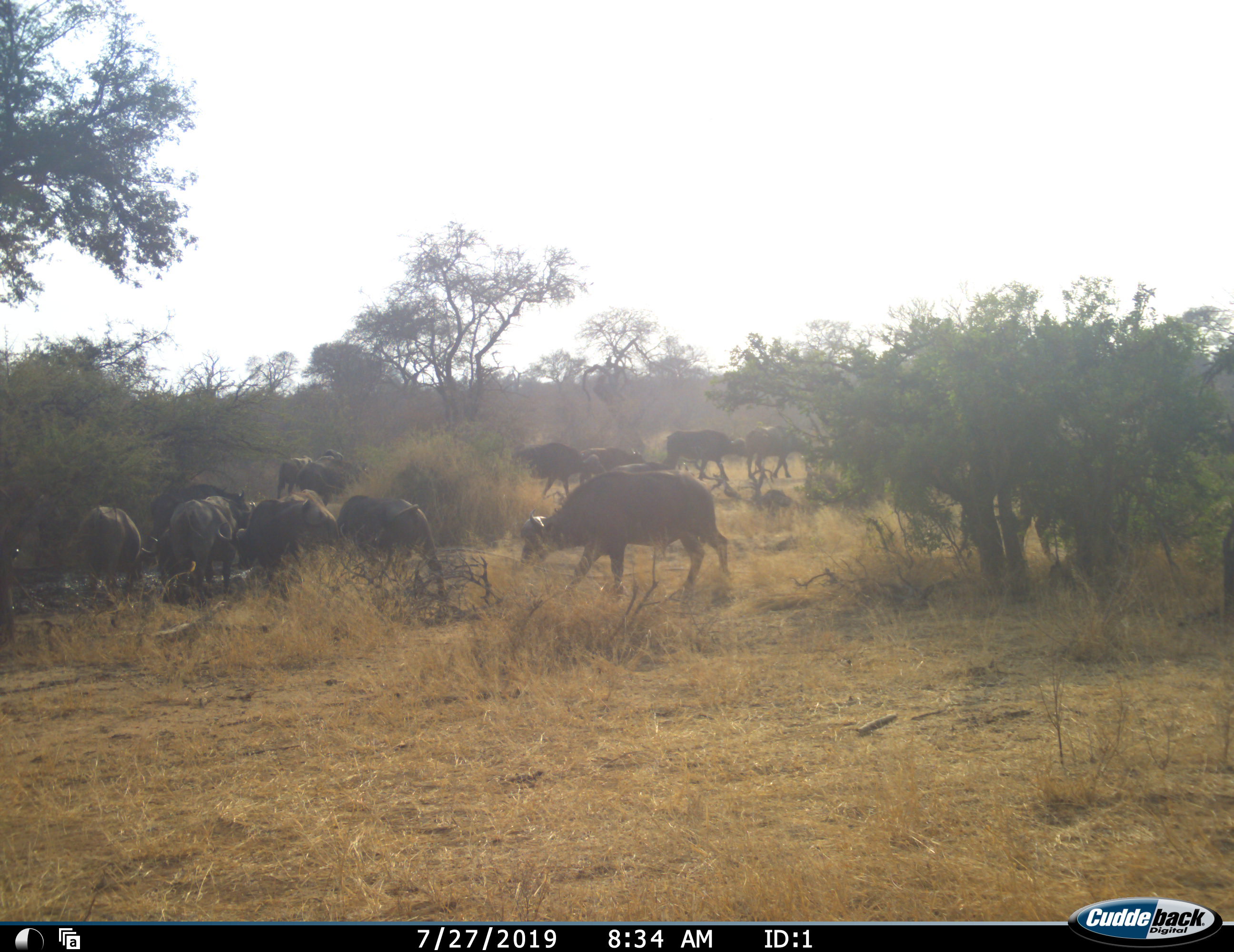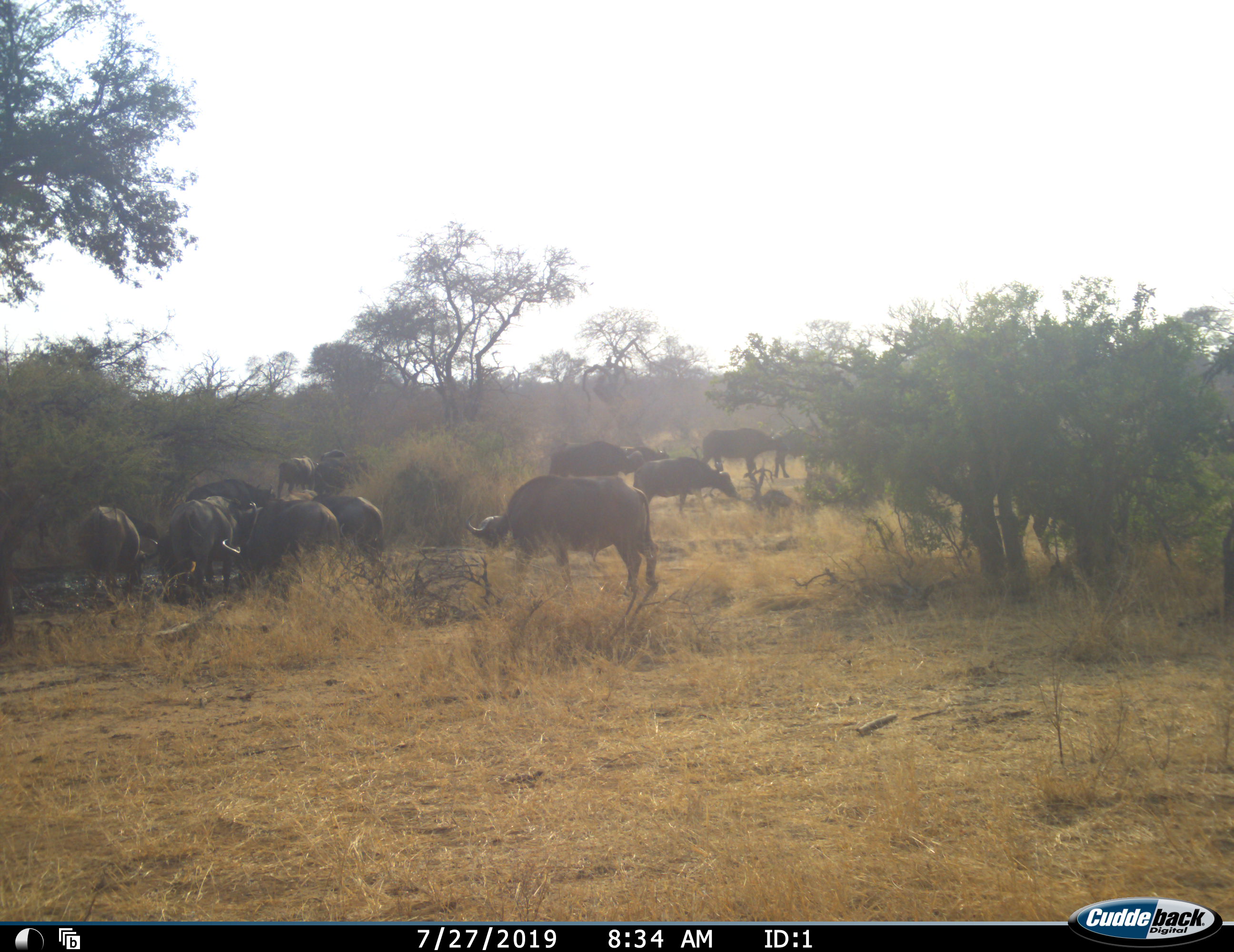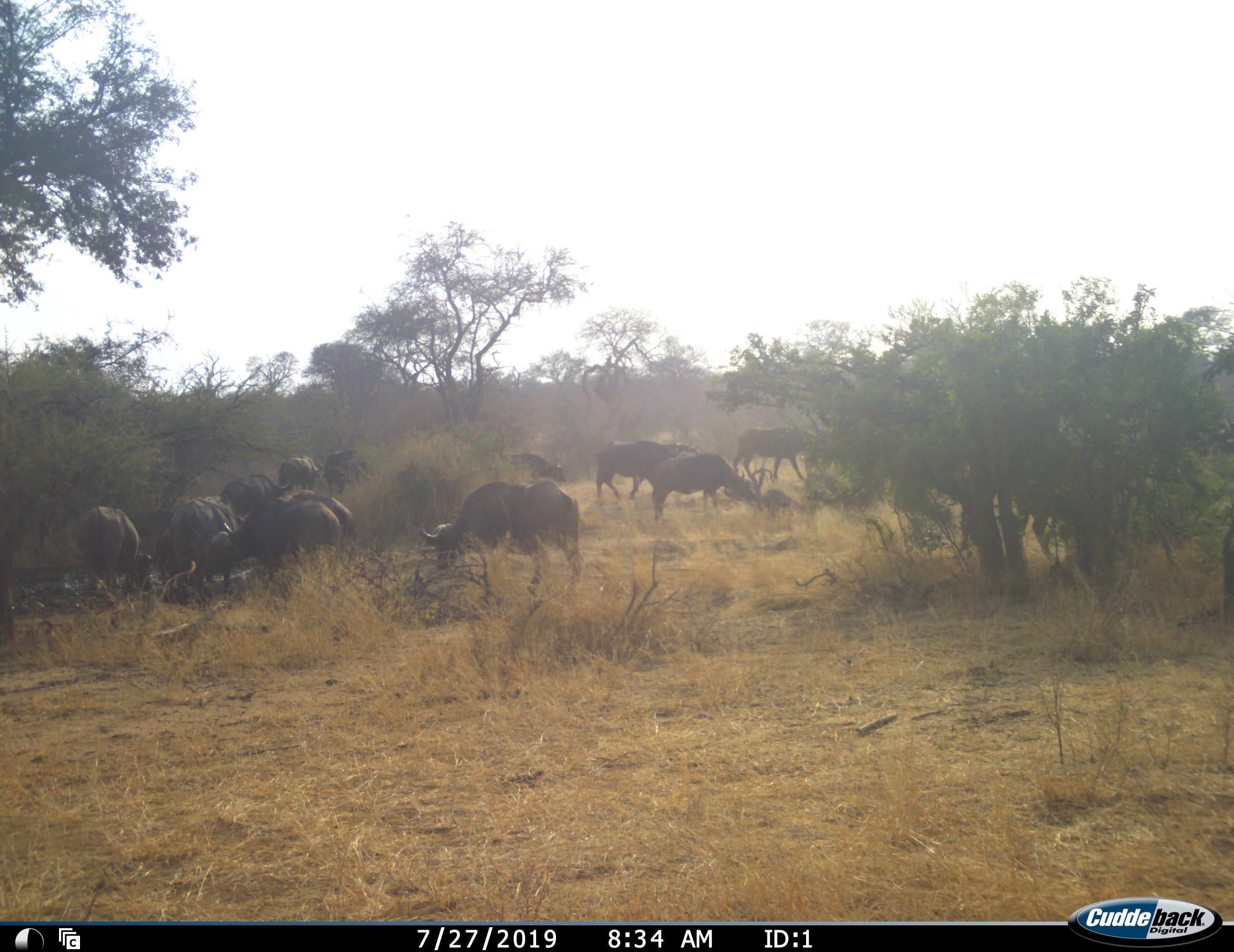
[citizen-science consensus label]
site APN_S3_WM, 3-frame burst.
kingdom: Animalia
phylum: Chordata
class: Mammalia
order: Artiodactyla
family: Bovidae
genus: Syncerus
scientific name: Syncerus caffer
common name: african buffalo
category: buffalo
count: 11-50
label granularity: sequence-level